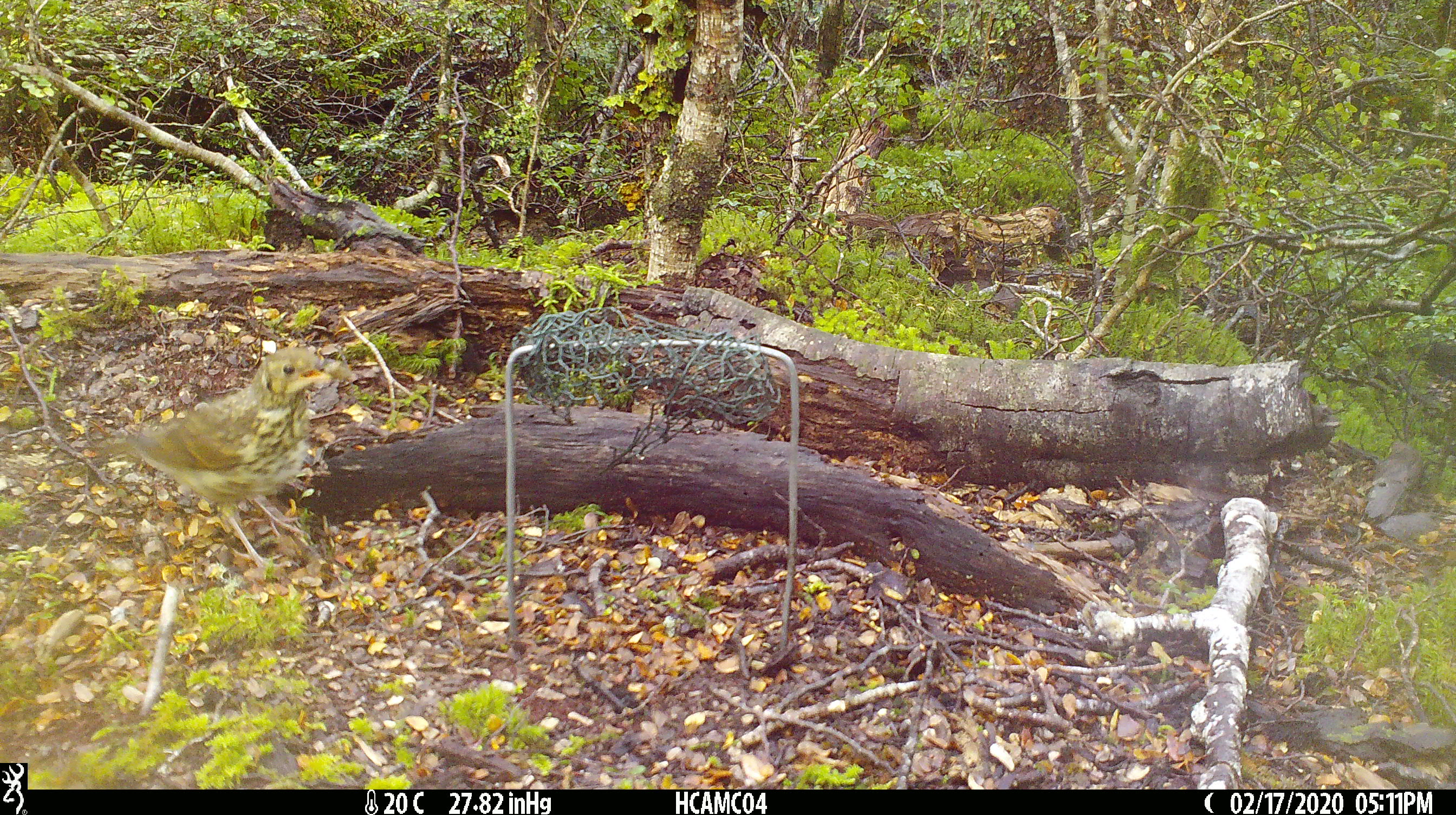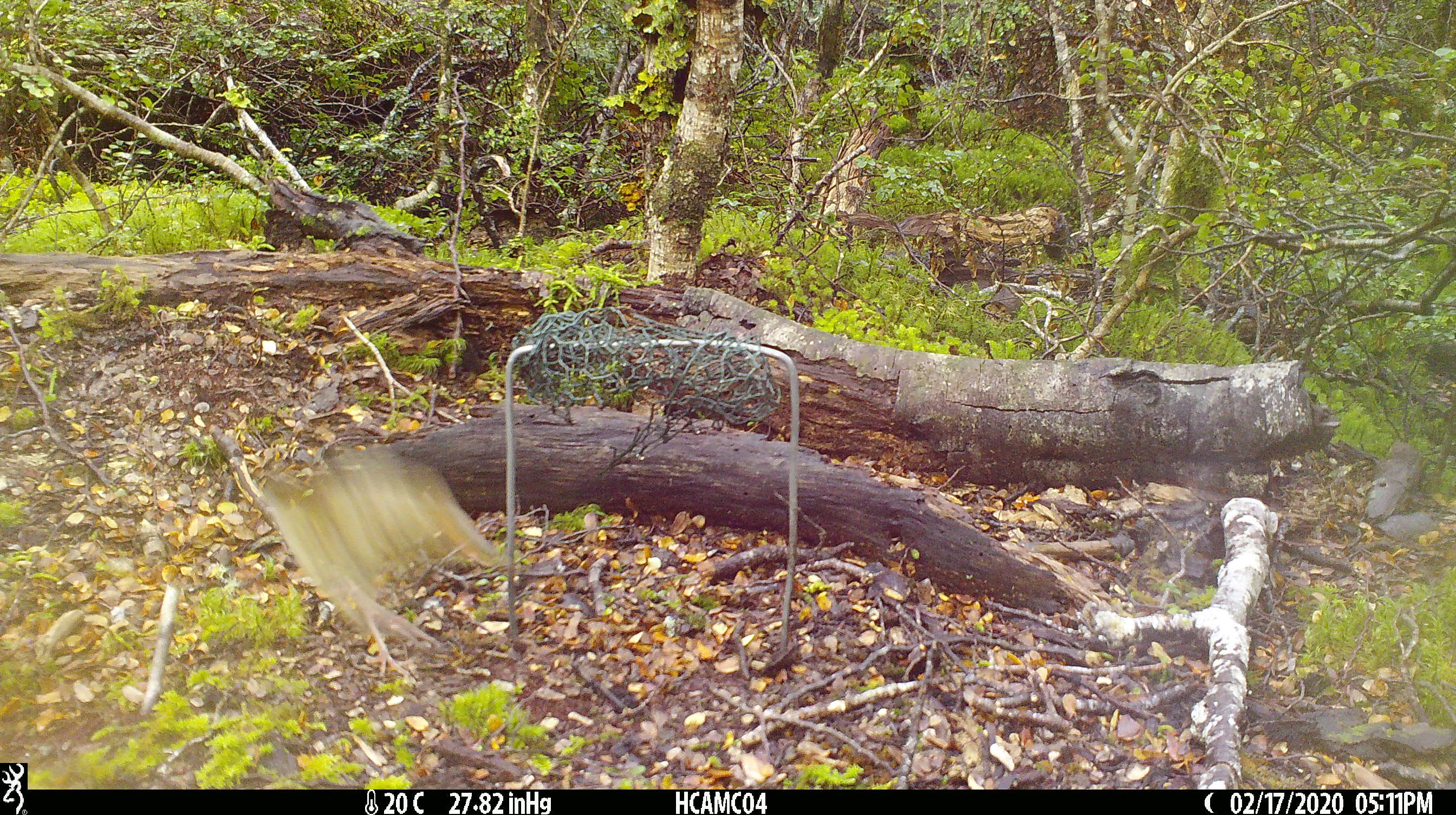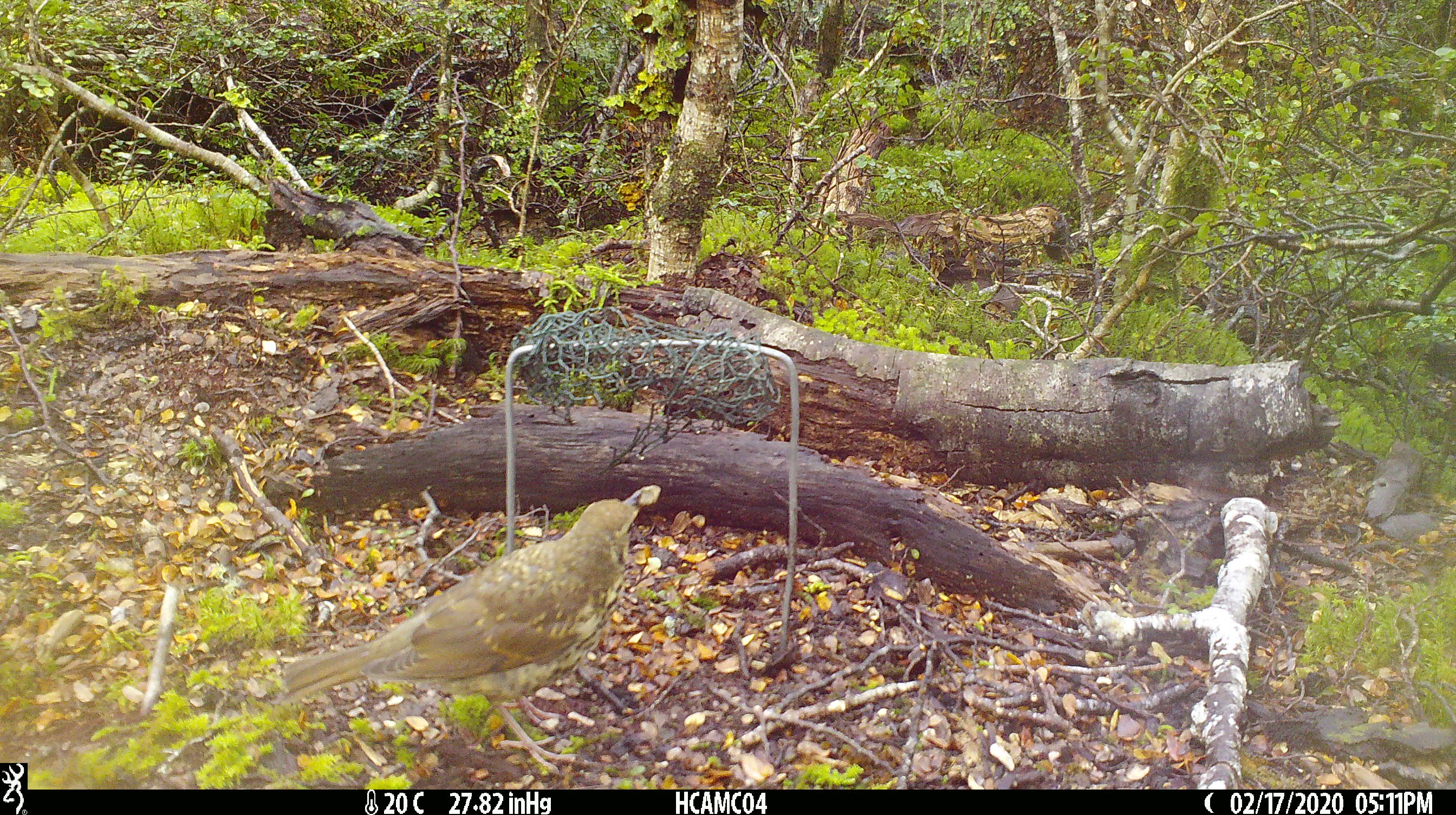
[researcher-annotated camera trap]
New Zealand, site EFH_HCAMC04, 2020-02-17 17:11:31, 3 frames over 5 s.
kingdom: Animalia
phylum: Chordata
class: Aves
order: Passeriformes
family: Turdidae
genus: Turdus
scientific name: Turdus philomelos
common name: song thrush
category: thrush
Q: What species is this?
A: Thrush (song thrush) (Turdus philomelos).